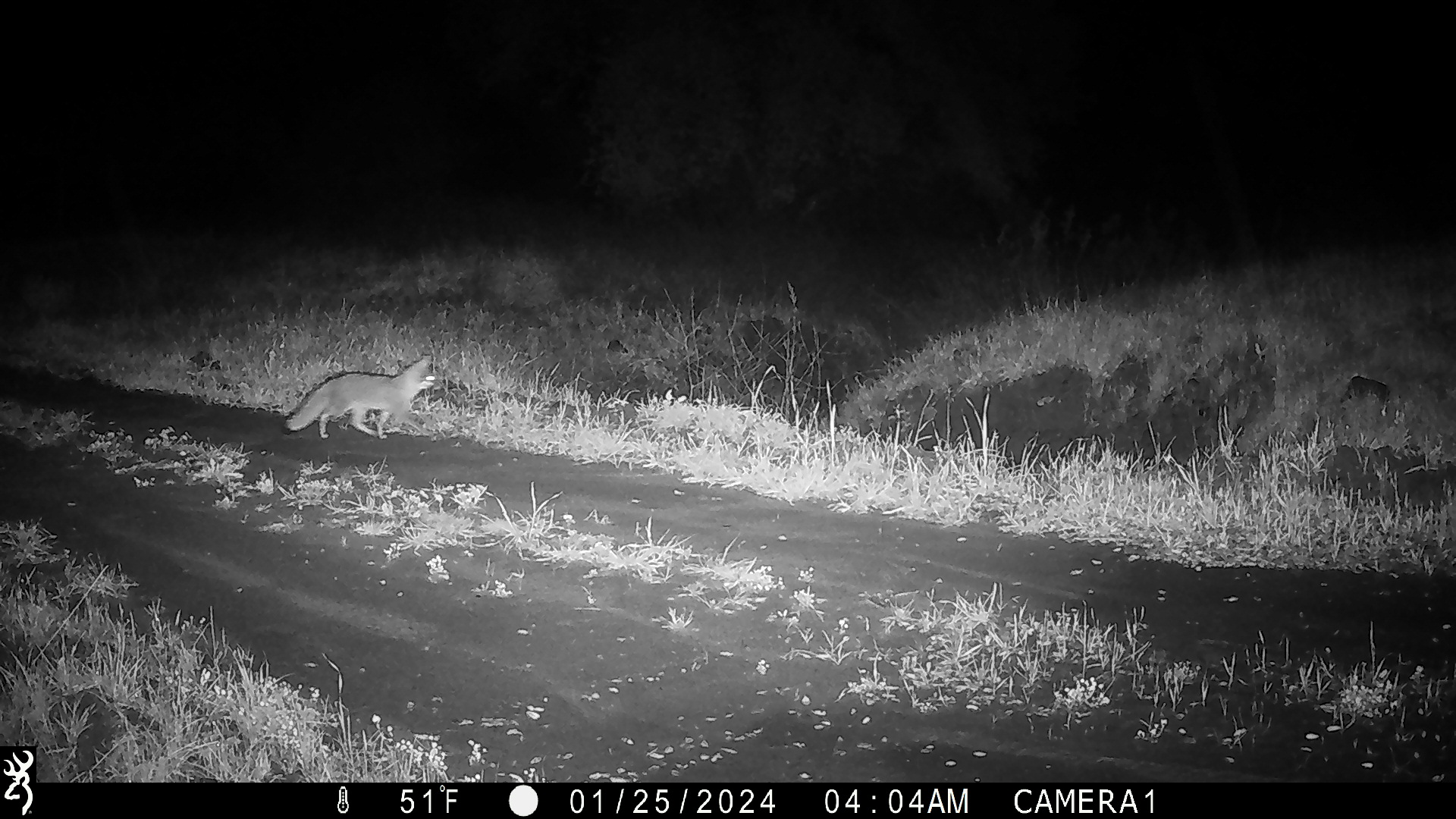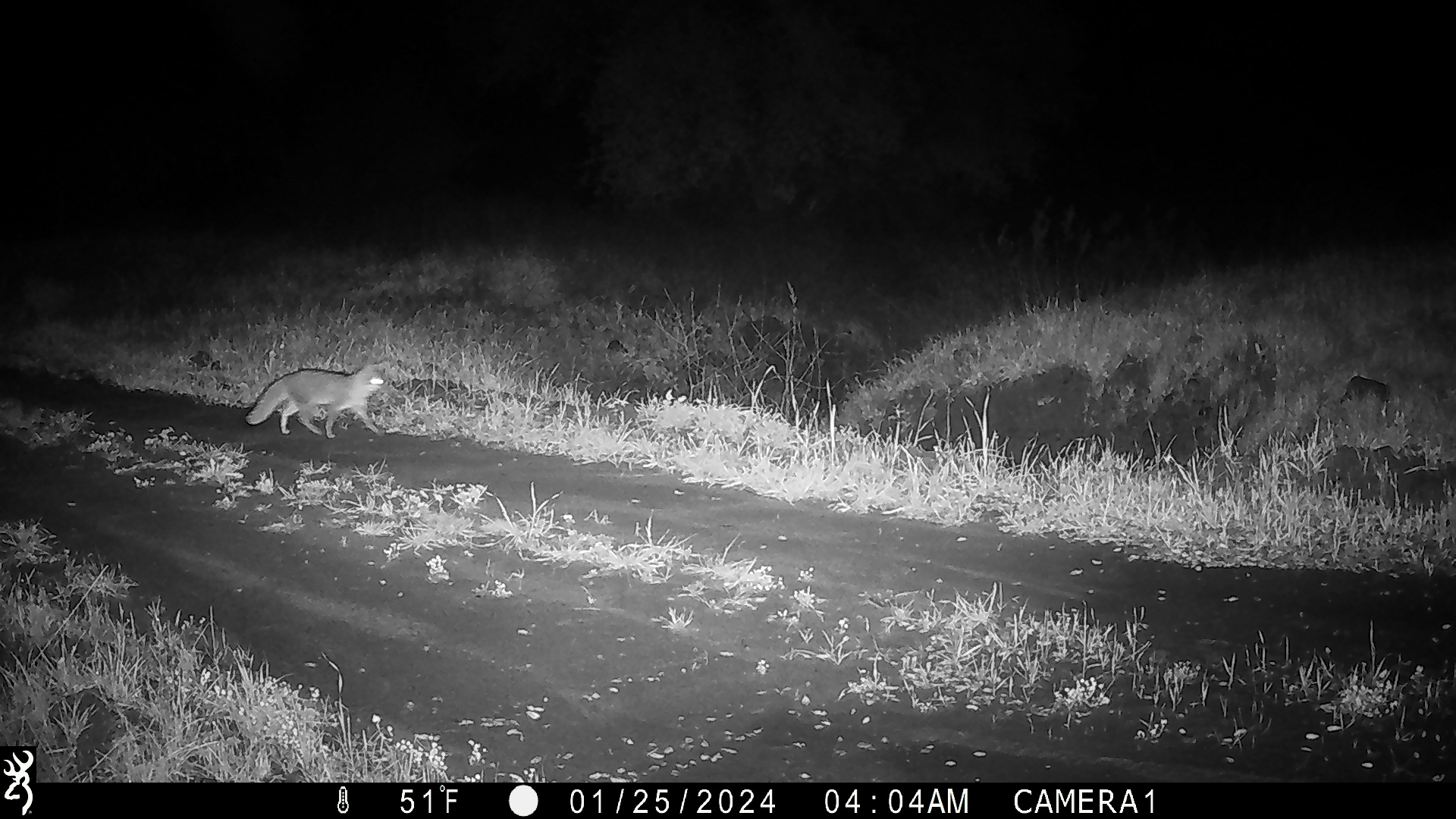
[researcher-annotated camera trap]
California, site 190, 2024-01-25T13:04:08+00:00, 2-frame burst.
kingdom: Animalia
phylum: Chordata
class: Mammalia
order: Carnivora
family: Canidae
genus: Urocyon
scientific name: Urocyon cinereoargenteus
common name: gray fox